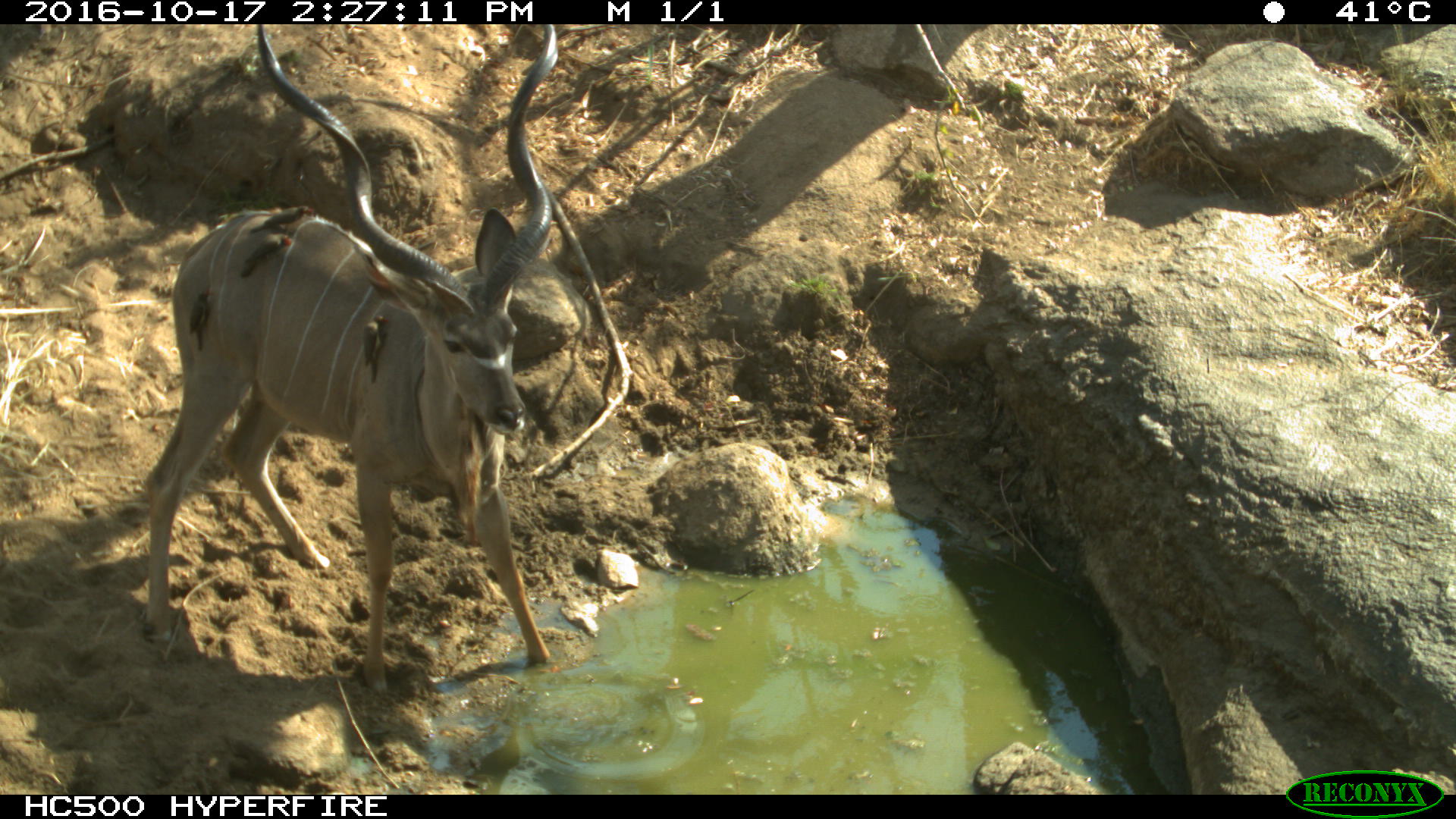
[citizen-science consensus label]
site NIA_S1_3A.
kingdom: Animalia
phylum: Chordata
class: Aves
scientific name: Aves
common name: bird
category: birdother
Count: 4.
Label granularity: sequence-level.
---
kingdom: Animalia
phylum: Chordata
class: Mammalia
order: Artiodactyla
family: Bovidae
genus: Tragelaphus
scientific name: Tragelaphus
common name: kudu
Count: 1.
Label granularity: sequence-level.